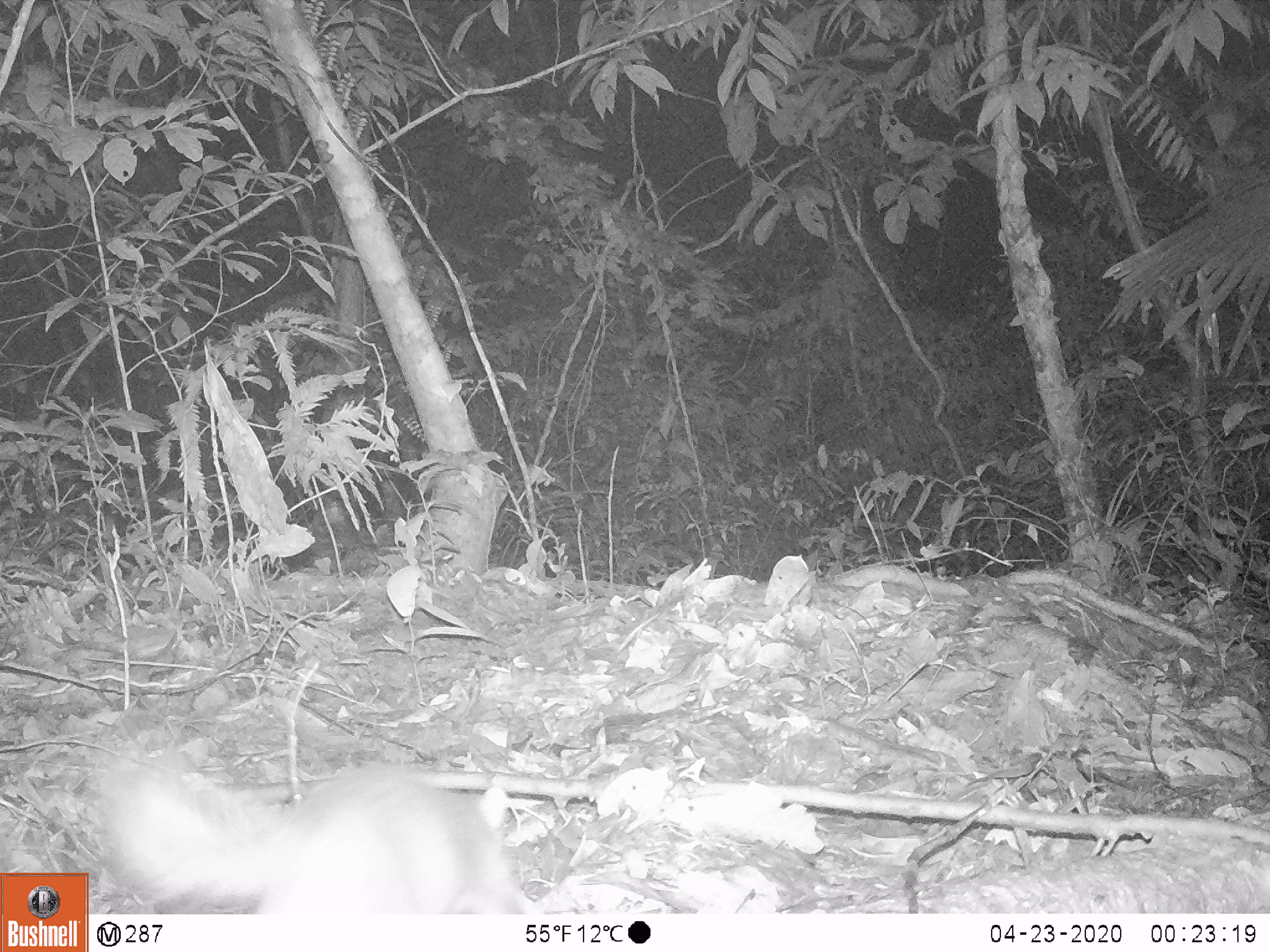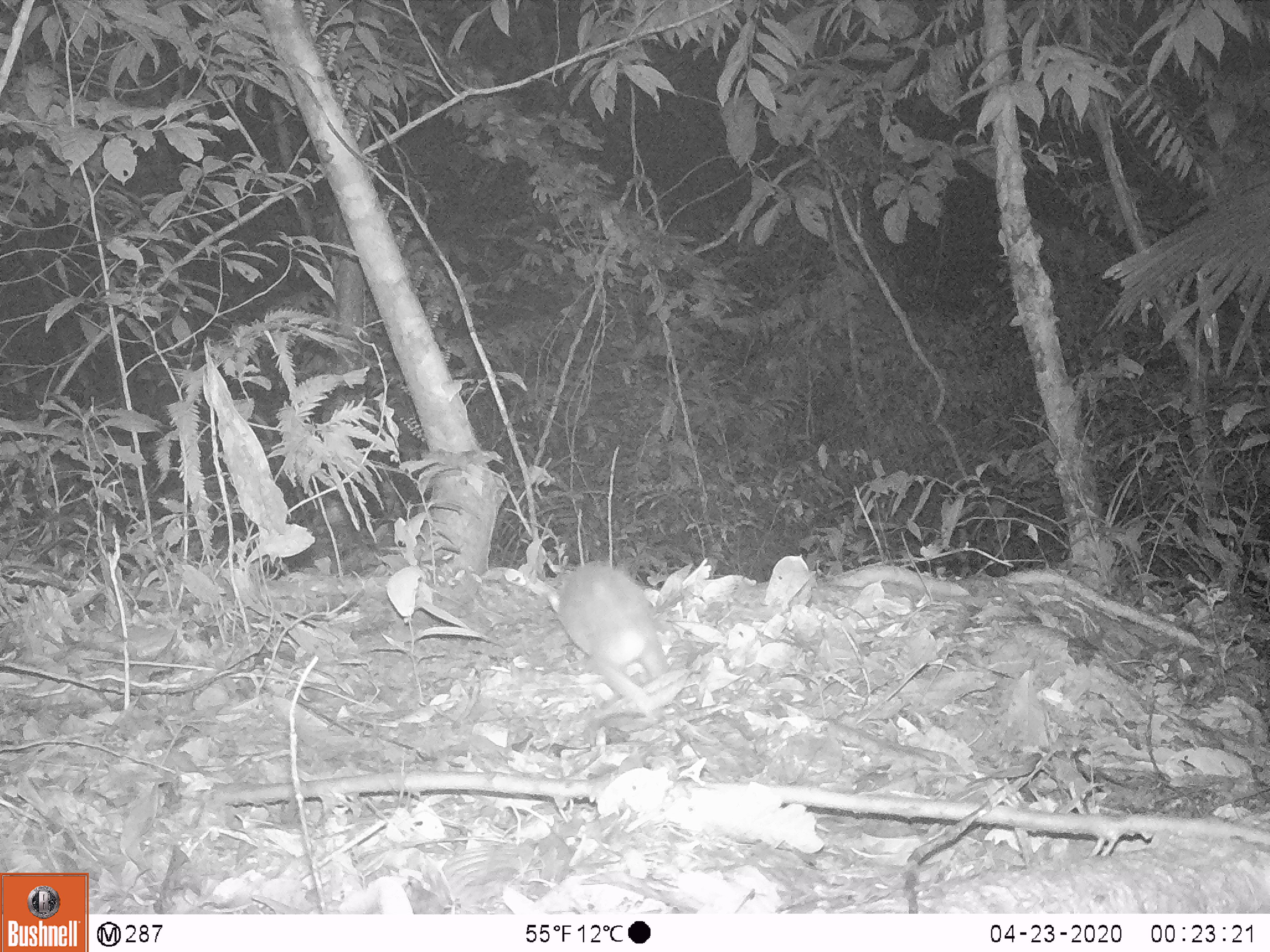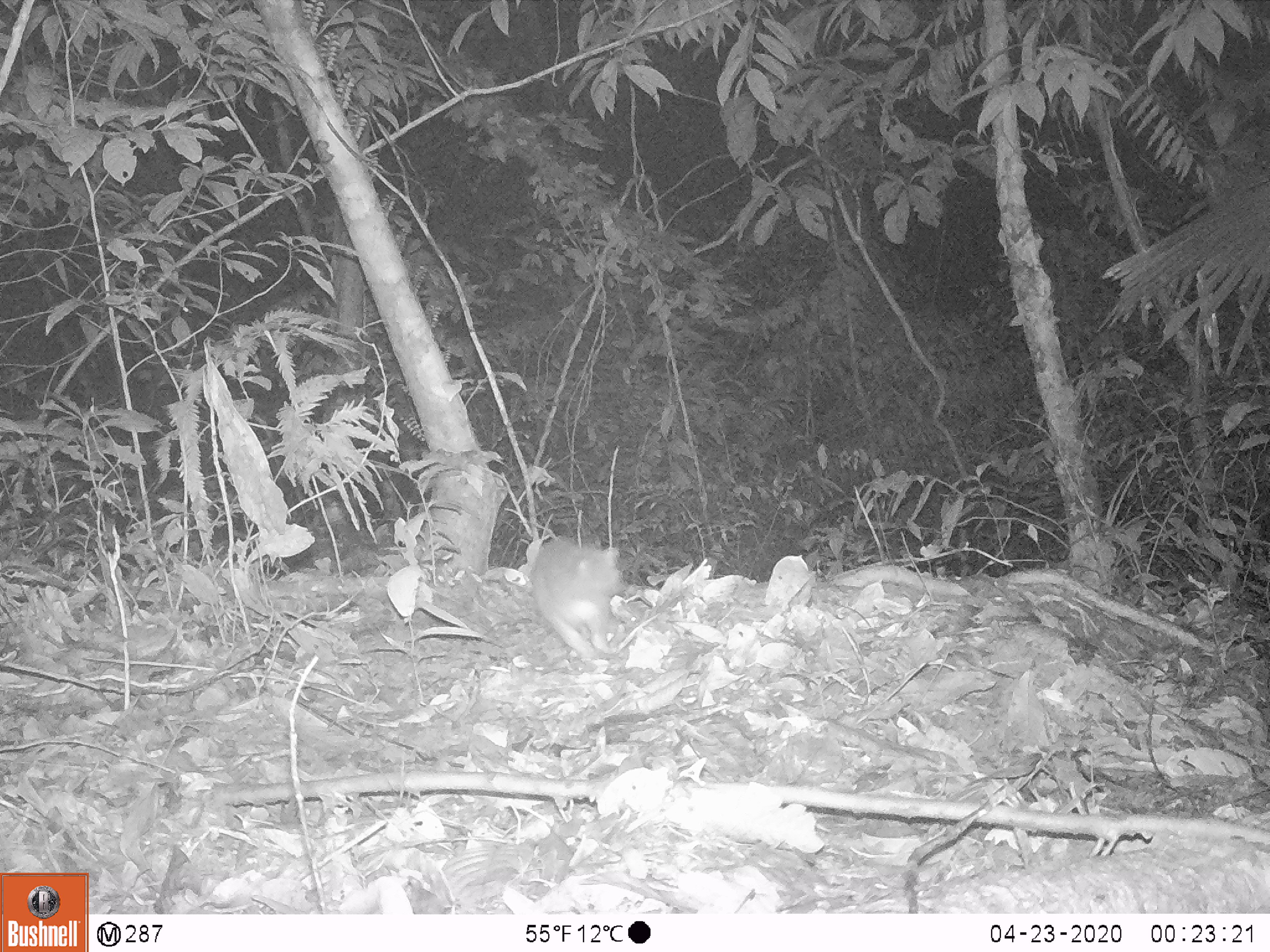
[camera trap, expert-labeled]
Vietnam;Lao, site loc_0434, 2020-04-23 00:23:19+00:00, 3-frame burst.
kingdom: Animalia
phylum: Chordata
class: Mammalia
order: Carnivora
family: Mustelidae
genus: Melogale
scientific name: Melogale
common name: ferret badger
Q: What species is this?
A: Ferret badger (Melogale).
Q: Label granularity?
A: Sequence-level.